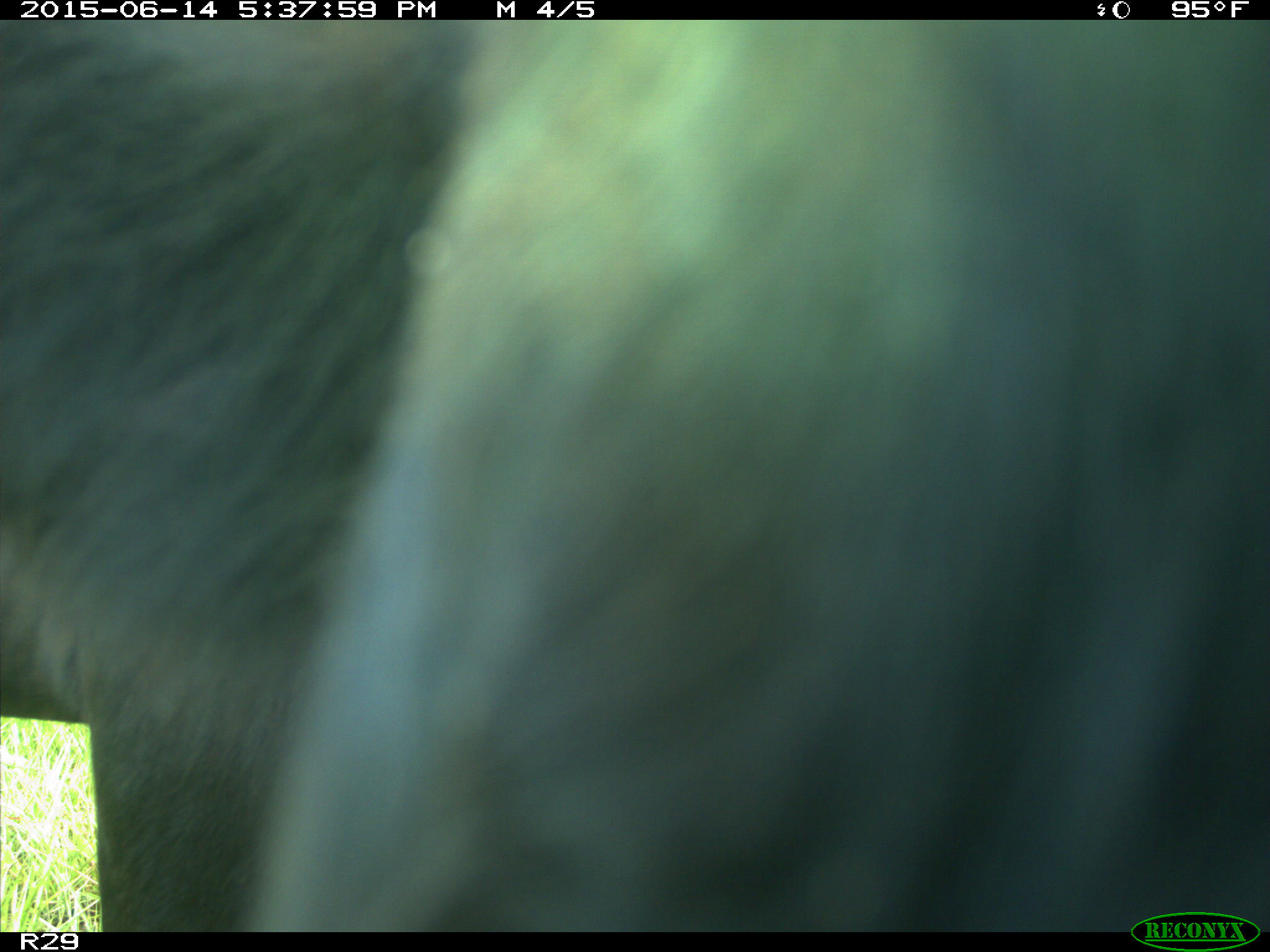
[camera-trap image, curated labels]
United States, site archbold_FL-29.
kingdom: Animalia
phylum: Chordata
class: Mammalia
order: Artiodactyla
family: Bovidae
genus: Bos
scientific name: Bos taurus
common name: domestic cow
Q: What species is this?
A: Bos taurus (domestic cow).